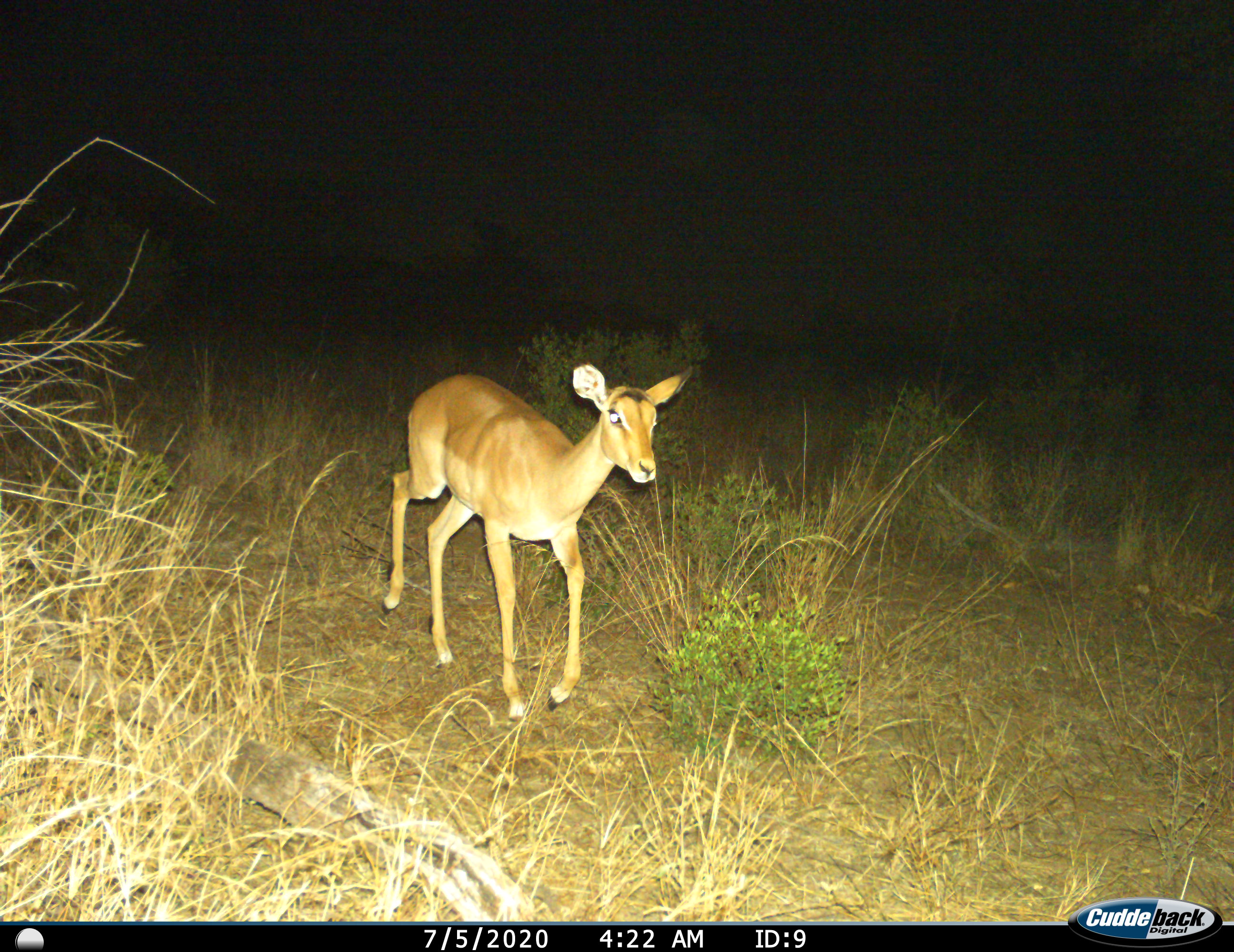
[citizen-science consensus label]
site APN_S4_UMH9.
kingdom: Animalia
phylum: Chordata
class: Mammalia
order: Artiodactyla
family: Bovidae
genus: Aepyceros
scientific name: Aepyceros melampus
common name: impala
Impala (Aepyceros melampus), count 1. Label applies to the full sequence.